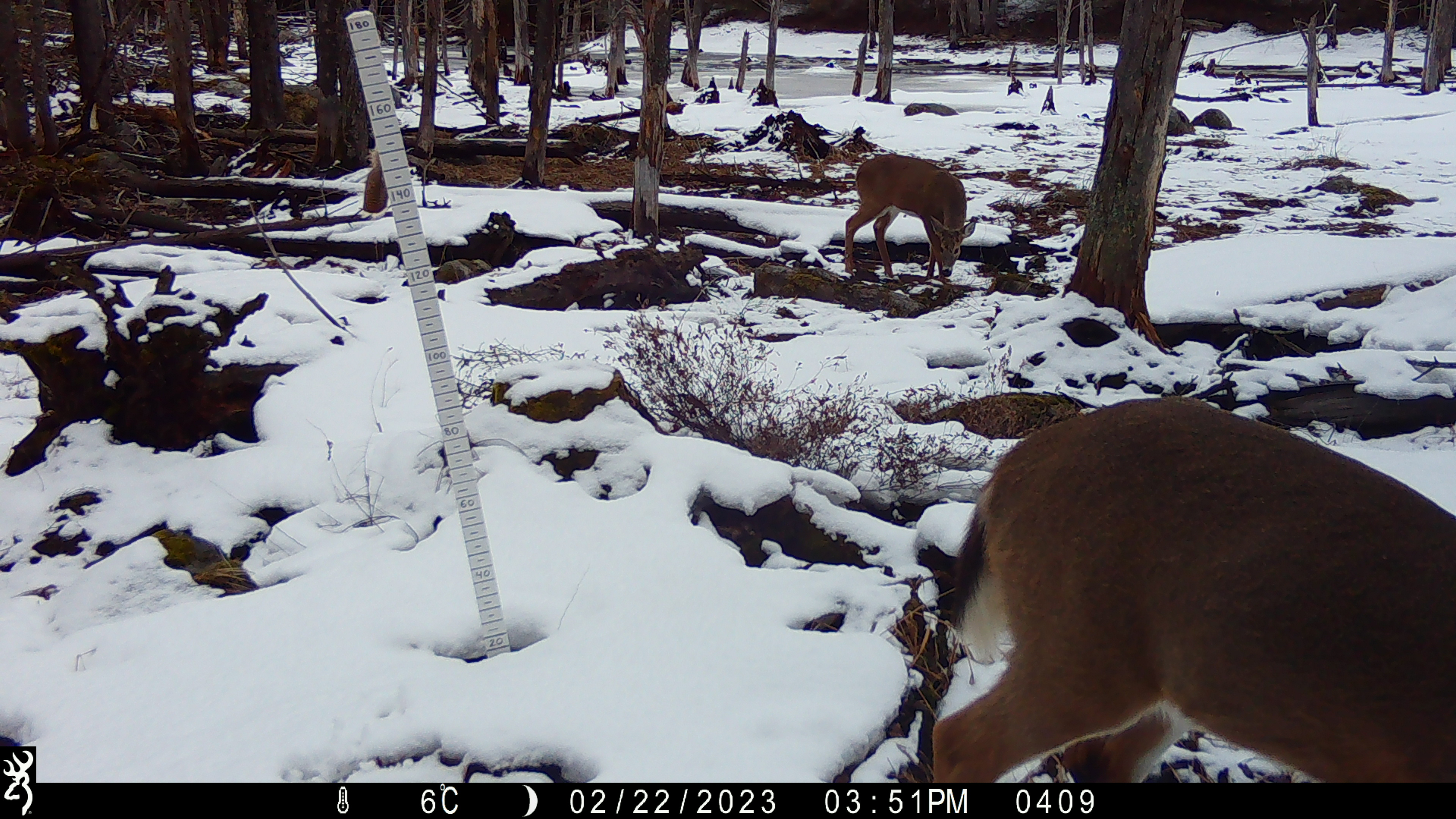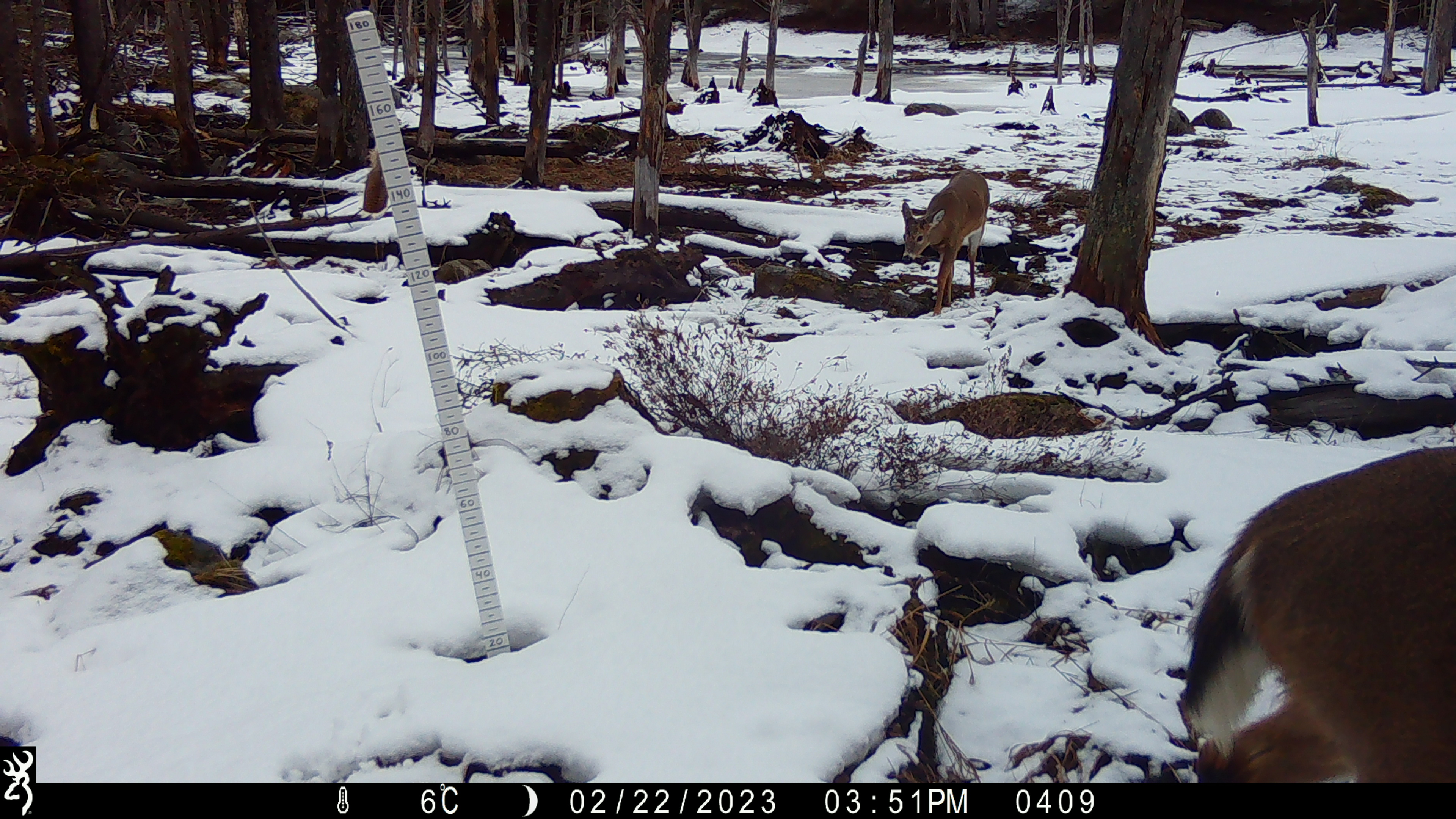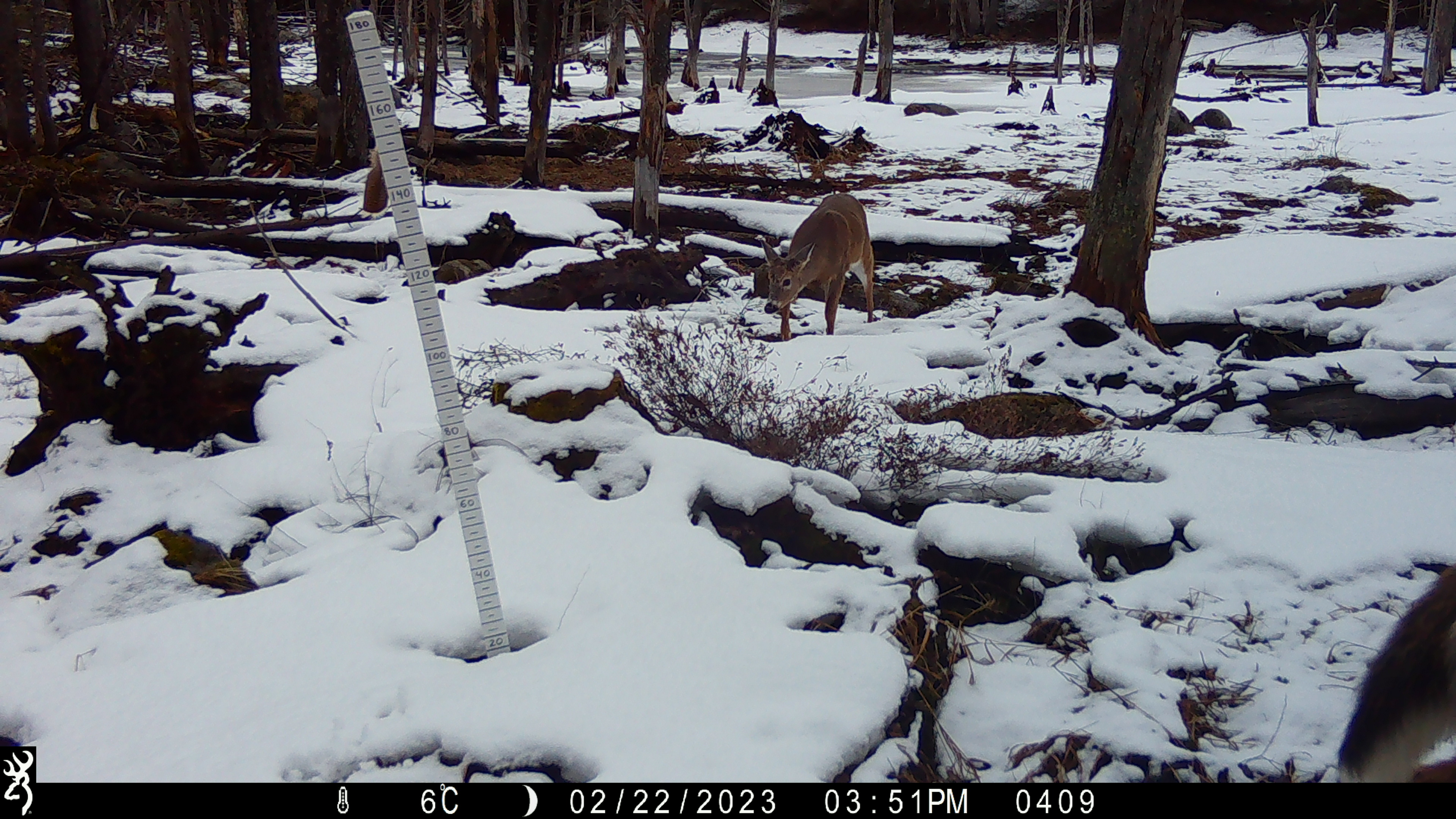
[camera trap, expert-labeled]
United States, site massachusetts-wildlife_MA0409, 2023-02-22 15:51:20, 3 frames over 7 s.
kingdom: Animalia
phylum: Chordata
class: Mammalia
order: Artiodactyla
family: Cervidae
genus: Odocoileus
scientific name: Odocoileus virginianus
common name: white-tailed deer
White-tailed deer (Odocoileus virginianus).